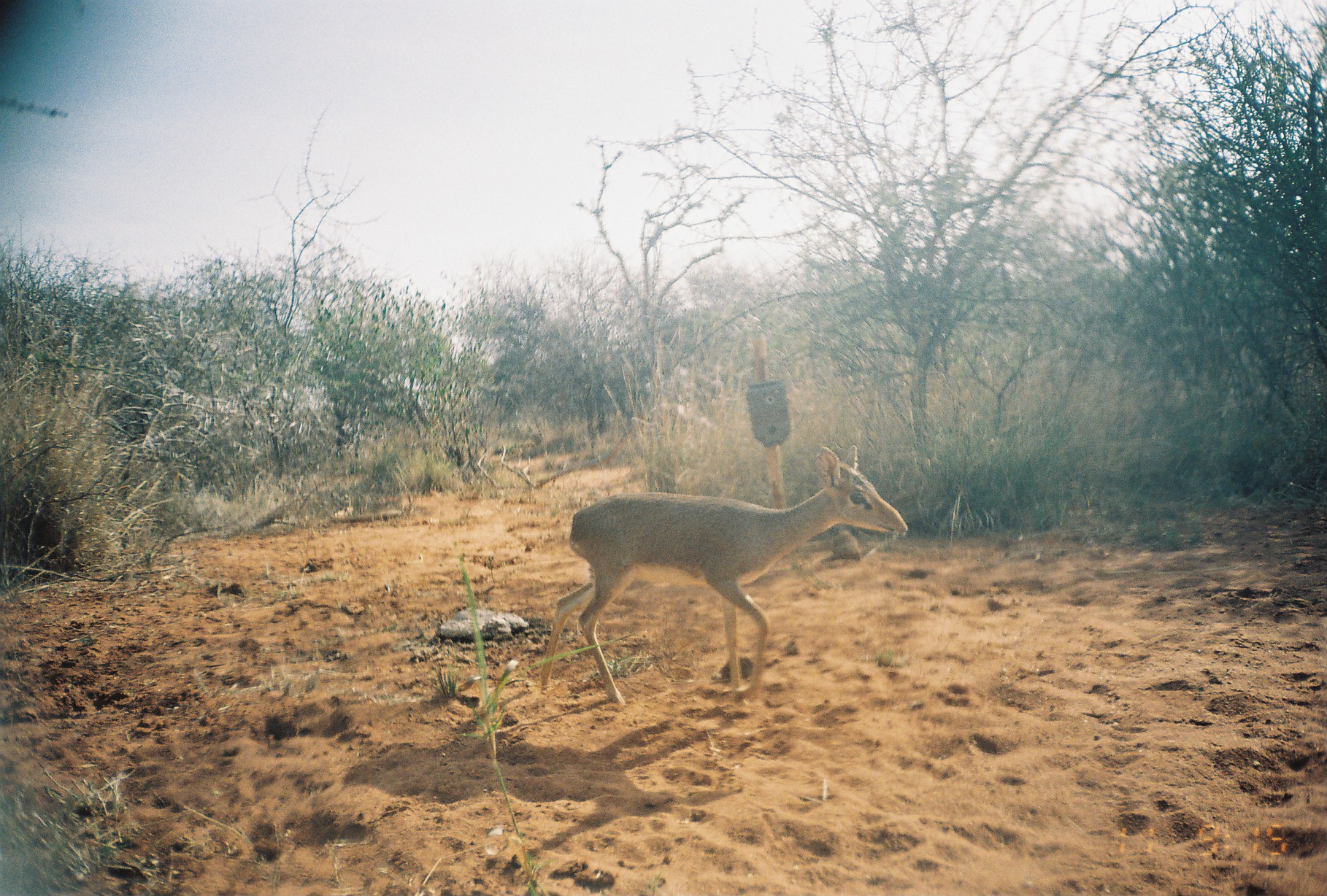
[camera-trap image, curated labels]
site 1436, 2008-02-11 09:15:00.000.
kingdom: Animalia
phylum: Chordata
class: Mammalia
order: Artiodactyla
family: Bovidae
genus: Madoqua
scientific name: Madoqua guentheri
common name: günther's dik-dik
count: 1